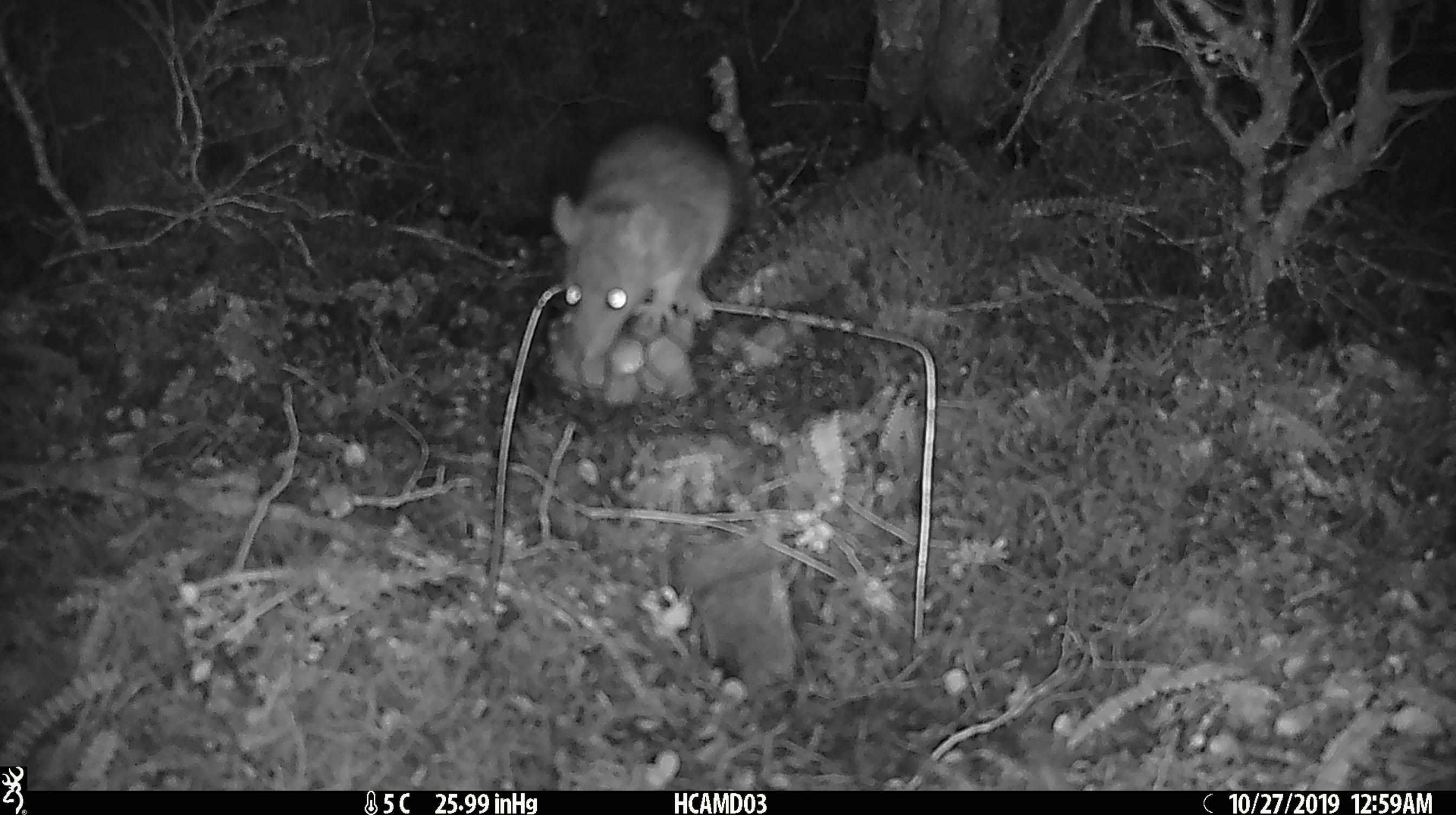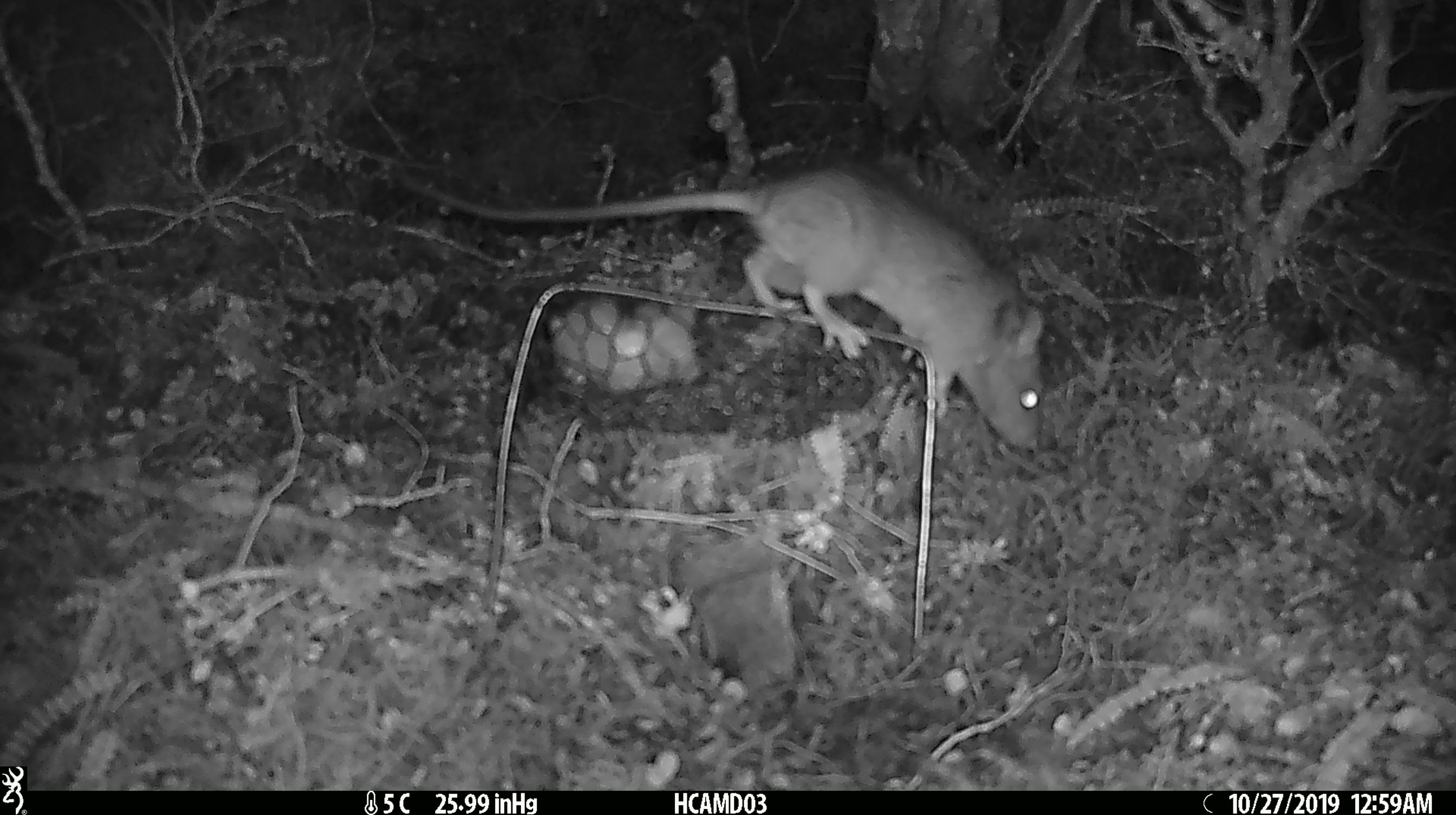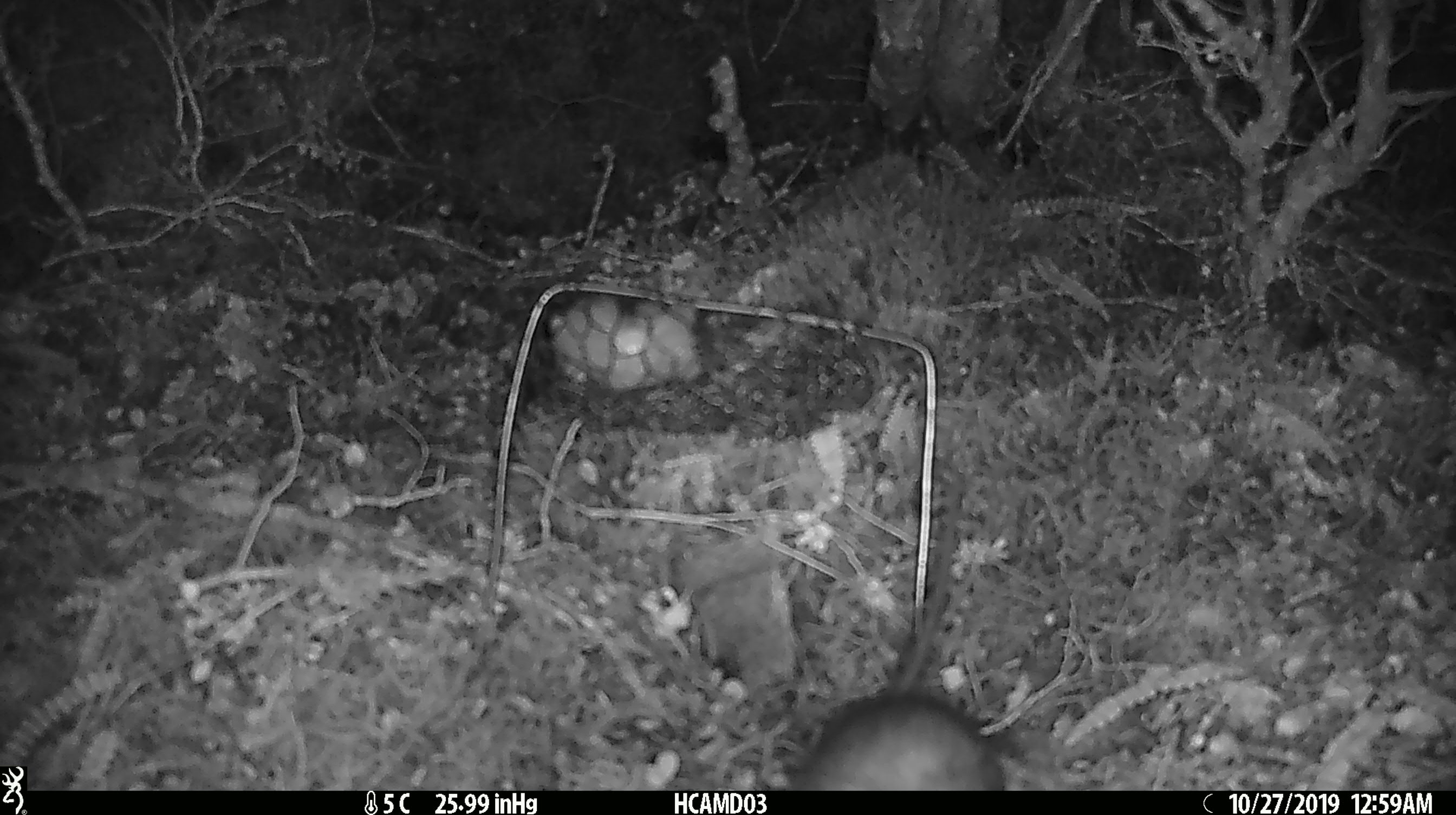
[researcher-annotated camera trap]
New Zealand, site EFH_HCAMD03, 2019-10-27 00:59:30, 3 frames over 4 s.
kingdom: Animalia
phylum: Chordata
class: Mammalia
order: Rodentia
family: Muridae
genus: Rattus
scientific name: Rattus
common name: rat